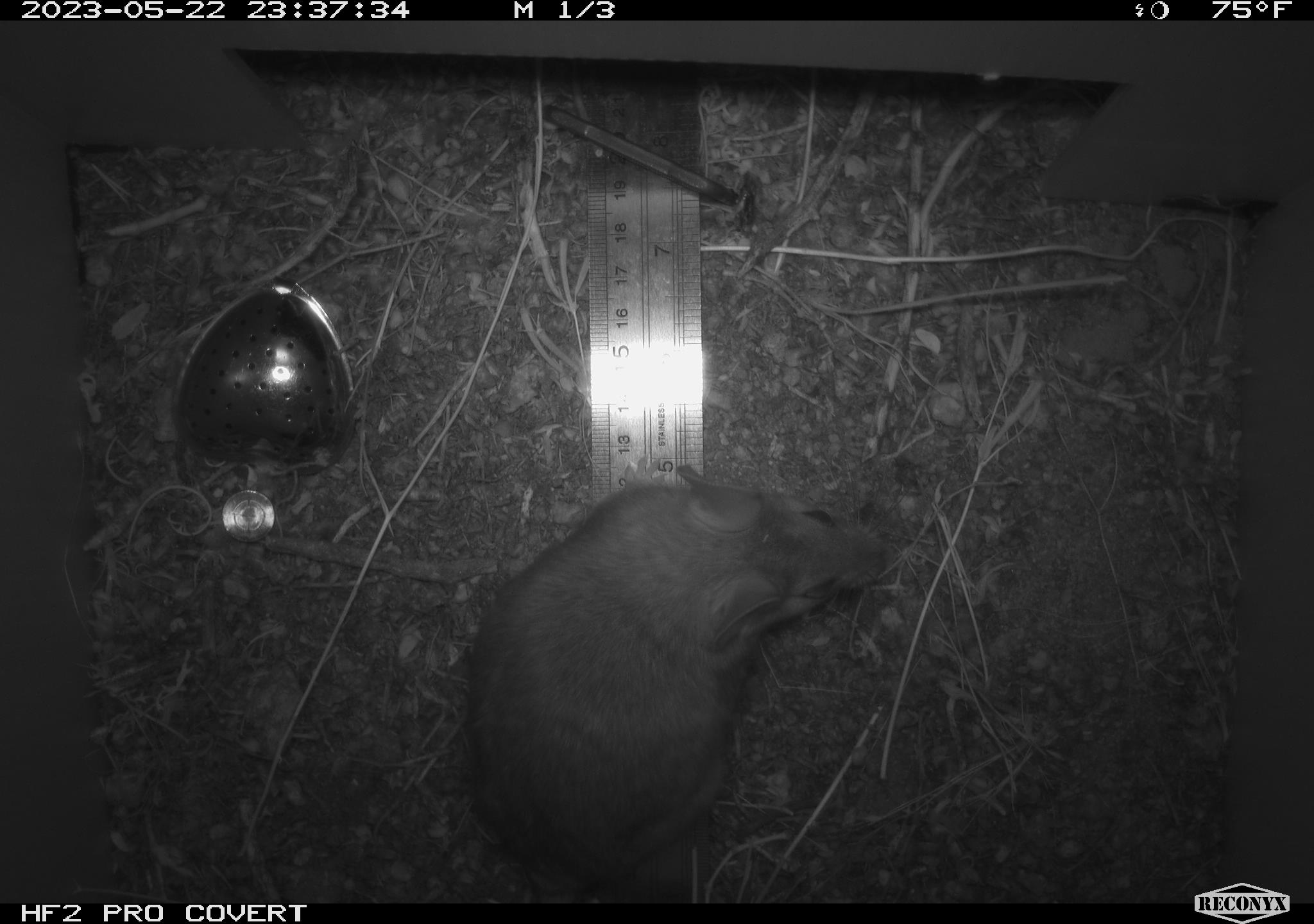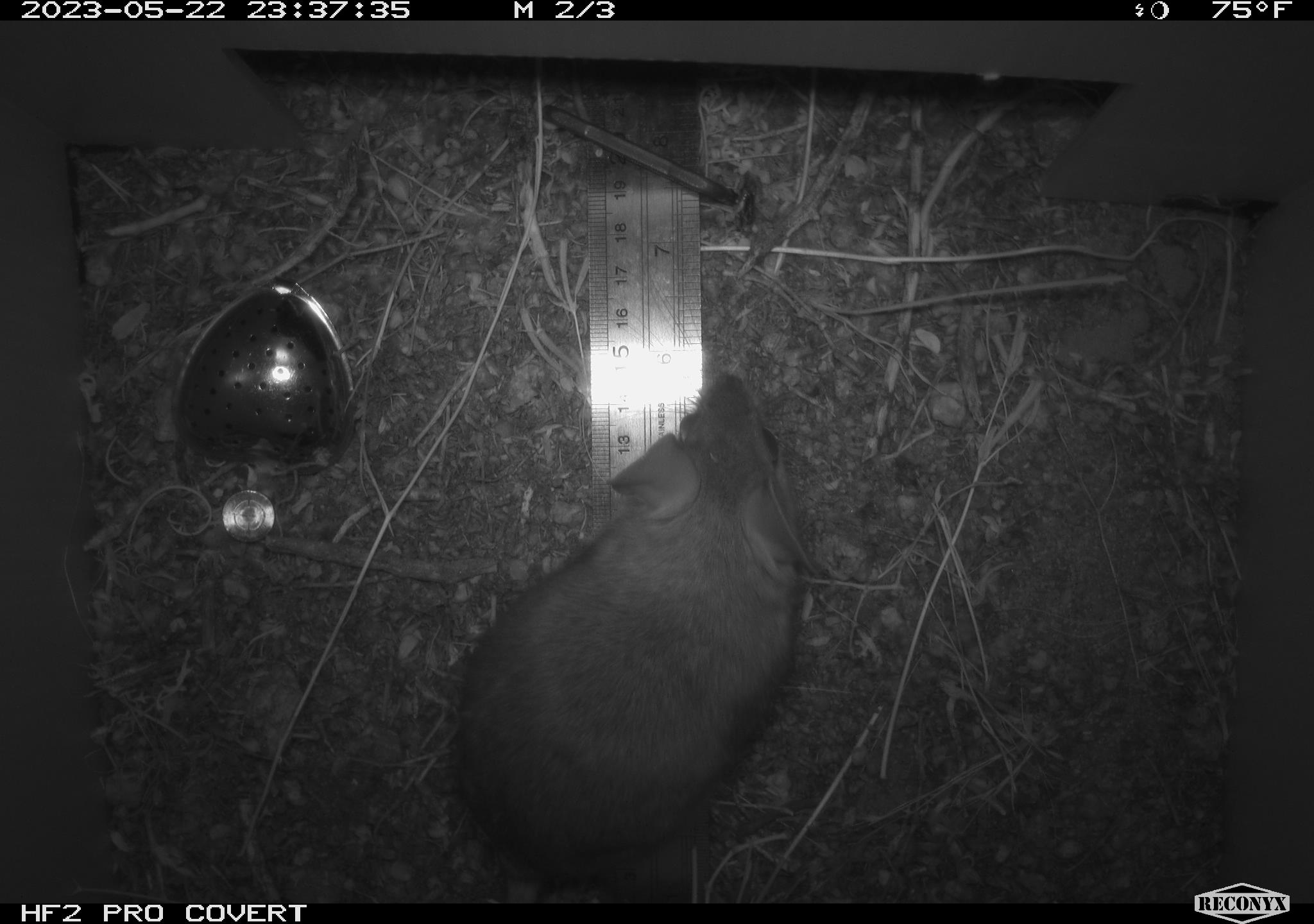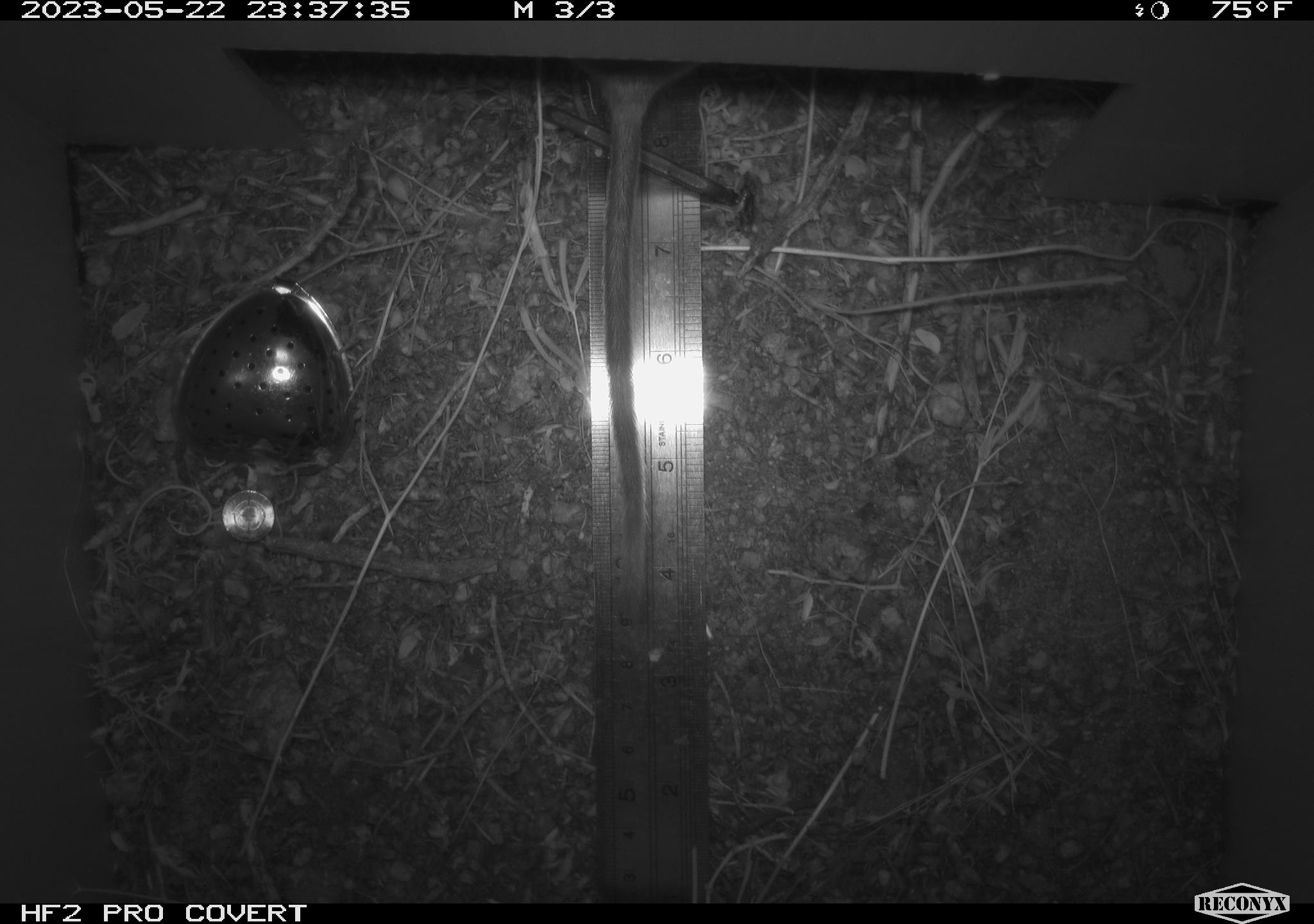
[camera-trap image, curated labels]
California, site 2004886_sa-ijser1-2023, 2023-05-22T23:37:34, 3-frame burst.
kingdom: Animalia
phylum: Chordata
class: Mammalia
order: Rodentia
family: Cricetidae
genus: Neotoma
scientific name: Neotoma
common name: pack rat or woodrat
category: neotoma species